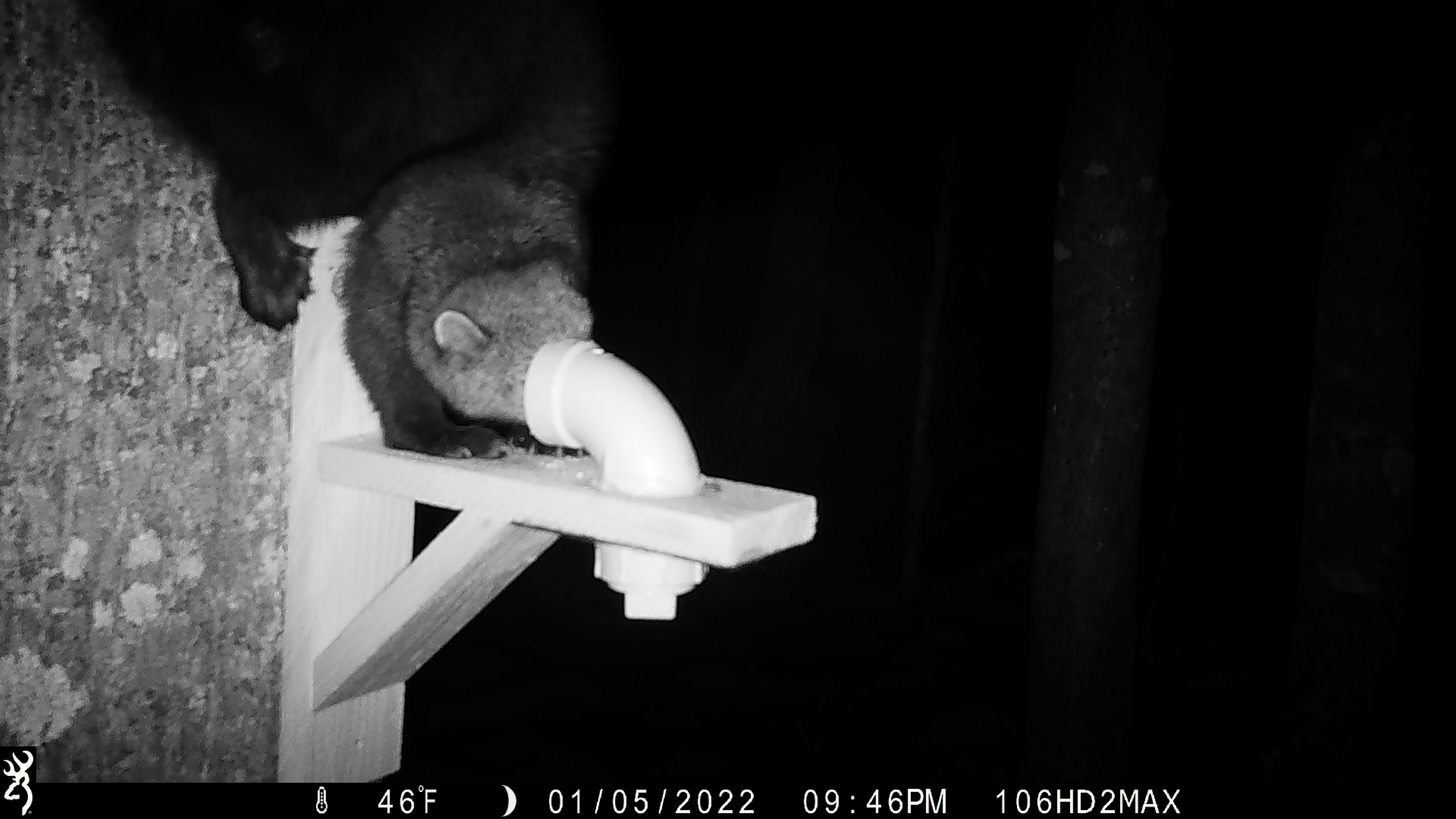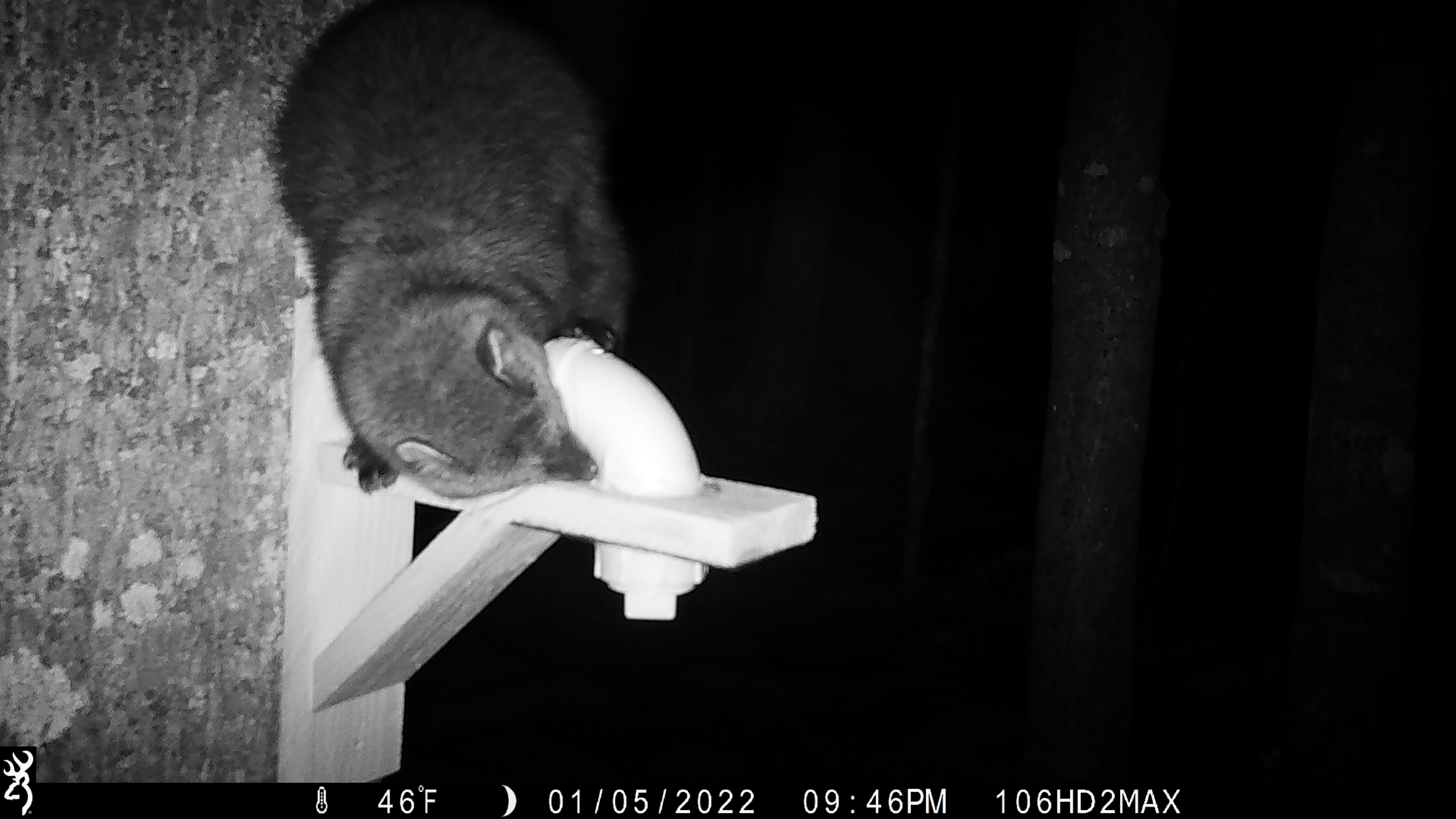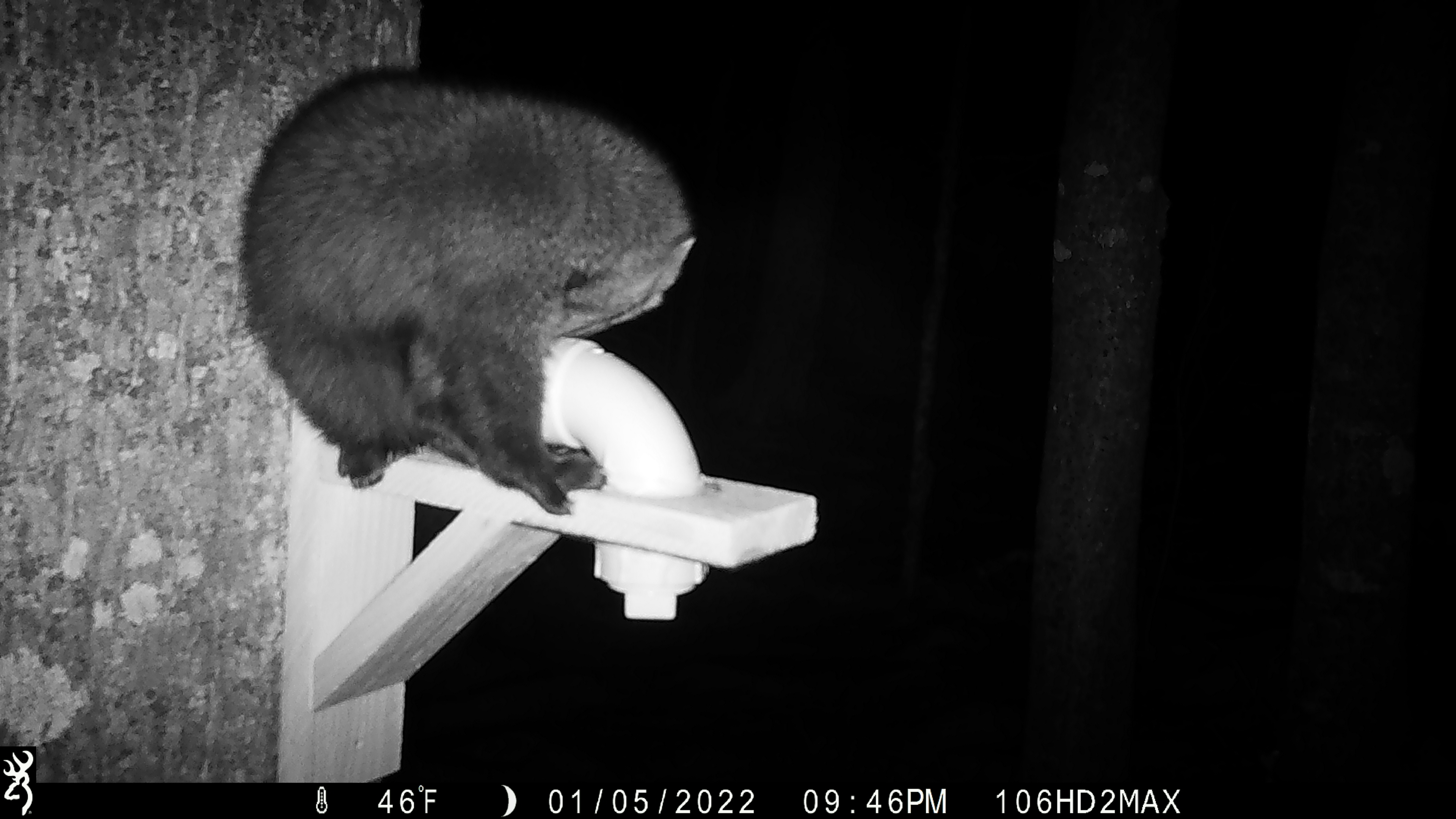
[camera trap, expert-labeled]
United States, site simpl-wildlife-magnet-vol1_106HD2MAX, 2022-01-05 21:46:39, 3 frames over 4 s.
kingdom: Animalia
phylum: Chordata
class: Mammalia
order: Carnivora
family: Mustelidae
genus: Pekania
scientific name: Pekania pennanti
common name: fisher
Fisher (Pekania pennanti).